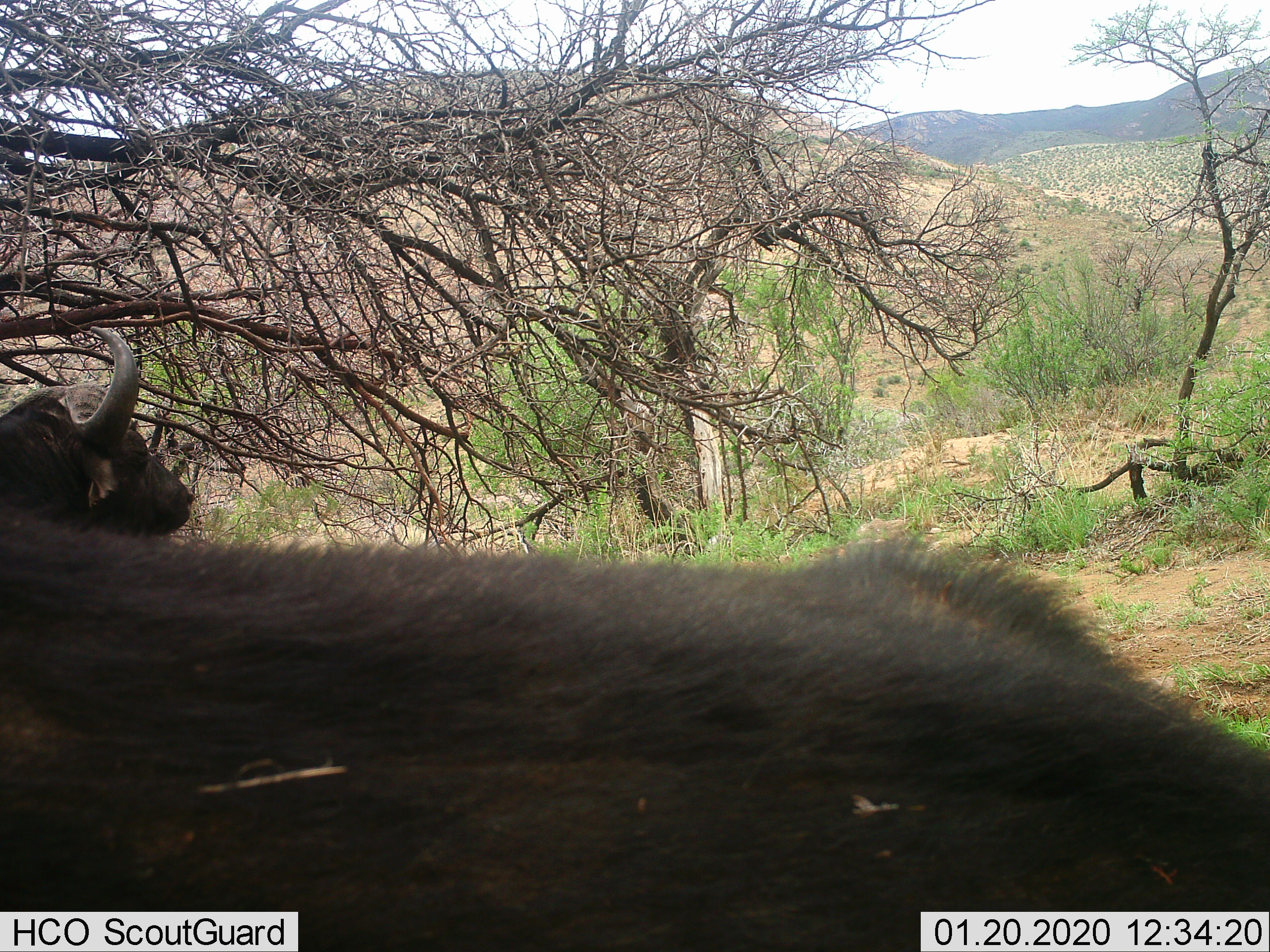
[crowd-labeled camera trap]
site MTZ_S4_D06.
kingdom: Animalia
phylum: Chordata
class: Mammalia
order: Artiodactyla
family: Bovidae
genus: Syncerus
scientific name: Syncerus caffer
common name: african buffalo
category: buffalo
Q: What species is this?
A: Buffalo (african buffalo) (Syncerus caffer).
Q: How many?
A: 2.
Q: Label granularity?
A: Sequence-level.